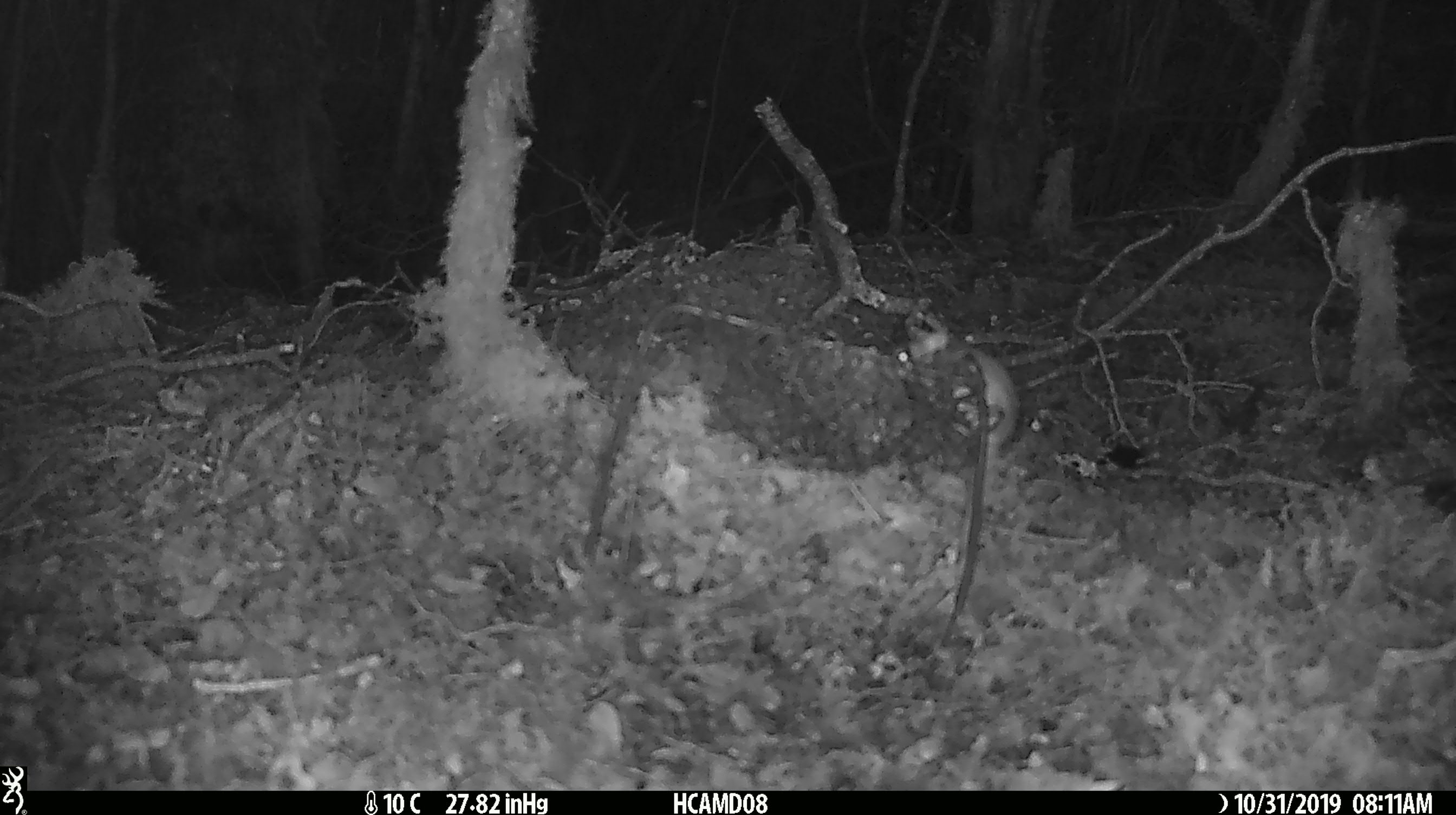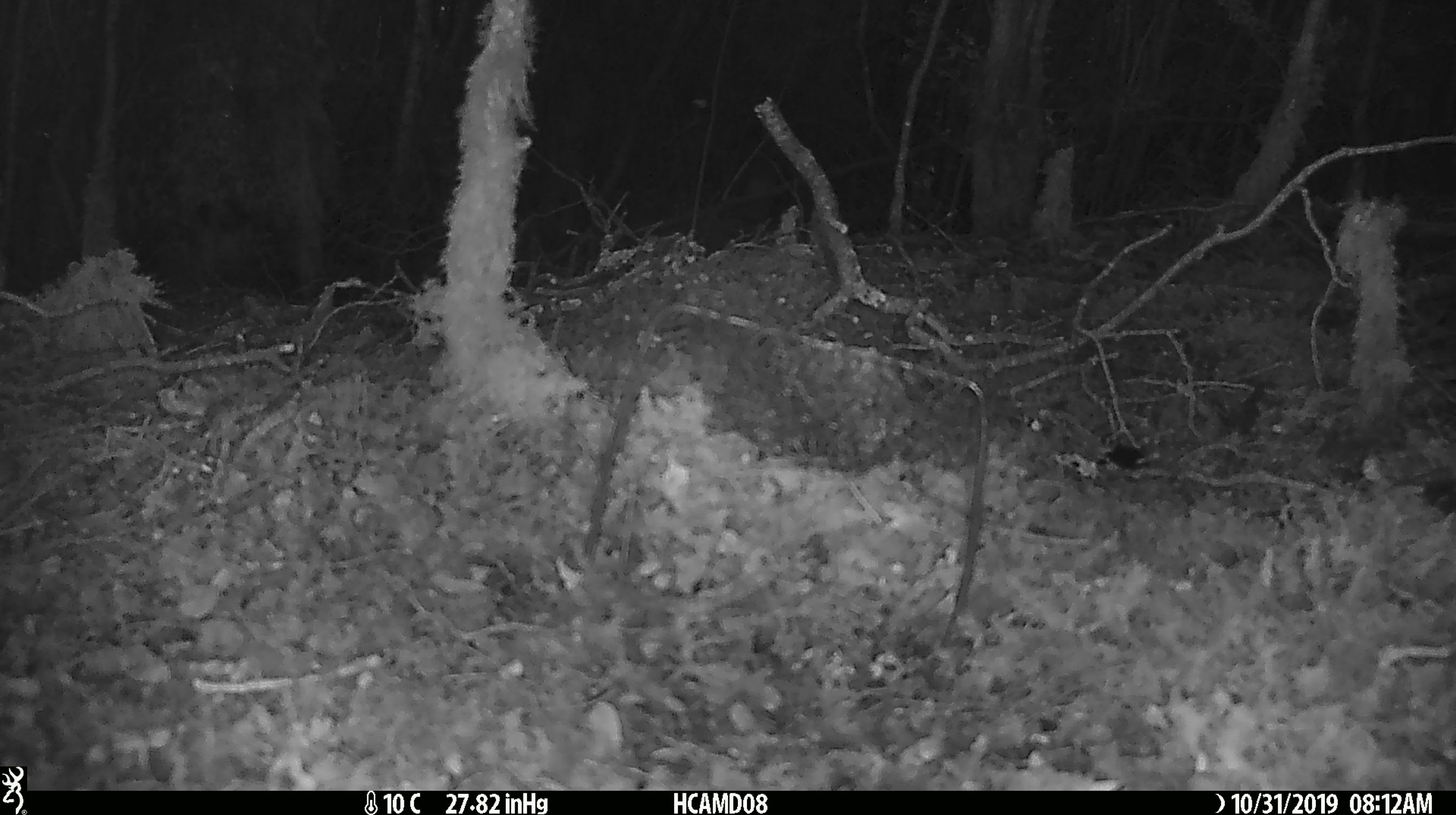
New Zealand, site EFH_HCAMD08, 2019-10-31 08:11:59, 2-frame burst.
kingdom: Animalia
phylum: Chordata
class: Mammalia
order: Rodentia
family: Muridae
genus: Mus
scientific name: Mus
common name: mouse